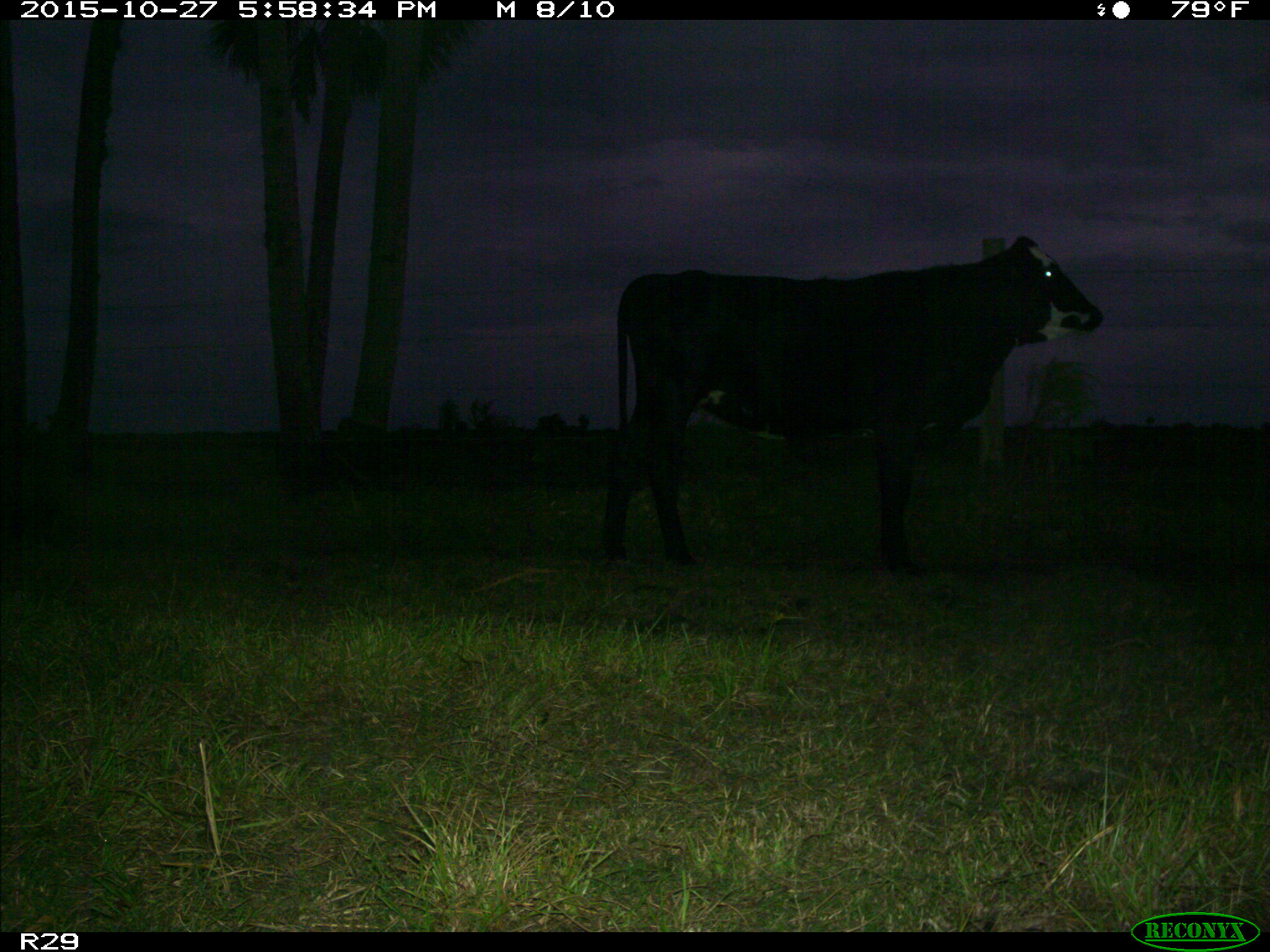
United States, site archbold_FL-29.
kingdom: Animalia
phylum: Chordata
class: Mammalia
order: Artiodactyla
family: Bovidae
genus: Bos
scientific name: Bos taurus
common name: domestic cow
Bos taurus (domestic cow).